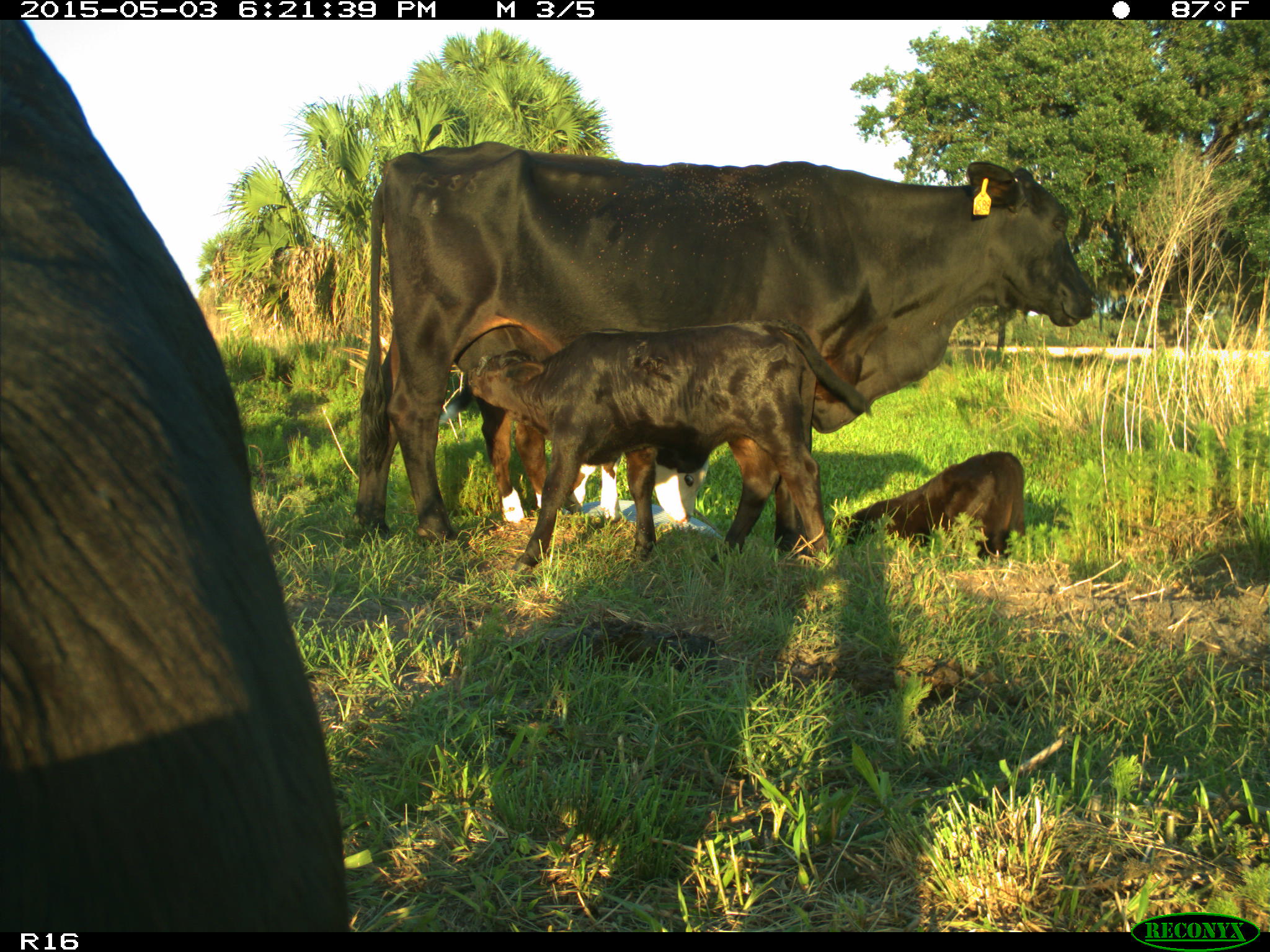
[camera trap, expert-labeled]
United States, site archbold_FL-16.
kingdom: Animalia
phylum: Chordata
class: Mammalia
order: Artiodactyla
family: Bovidae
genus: Bos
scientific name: Bos taurus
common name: domestic cow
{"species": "Bos taurus (domestic cow)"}